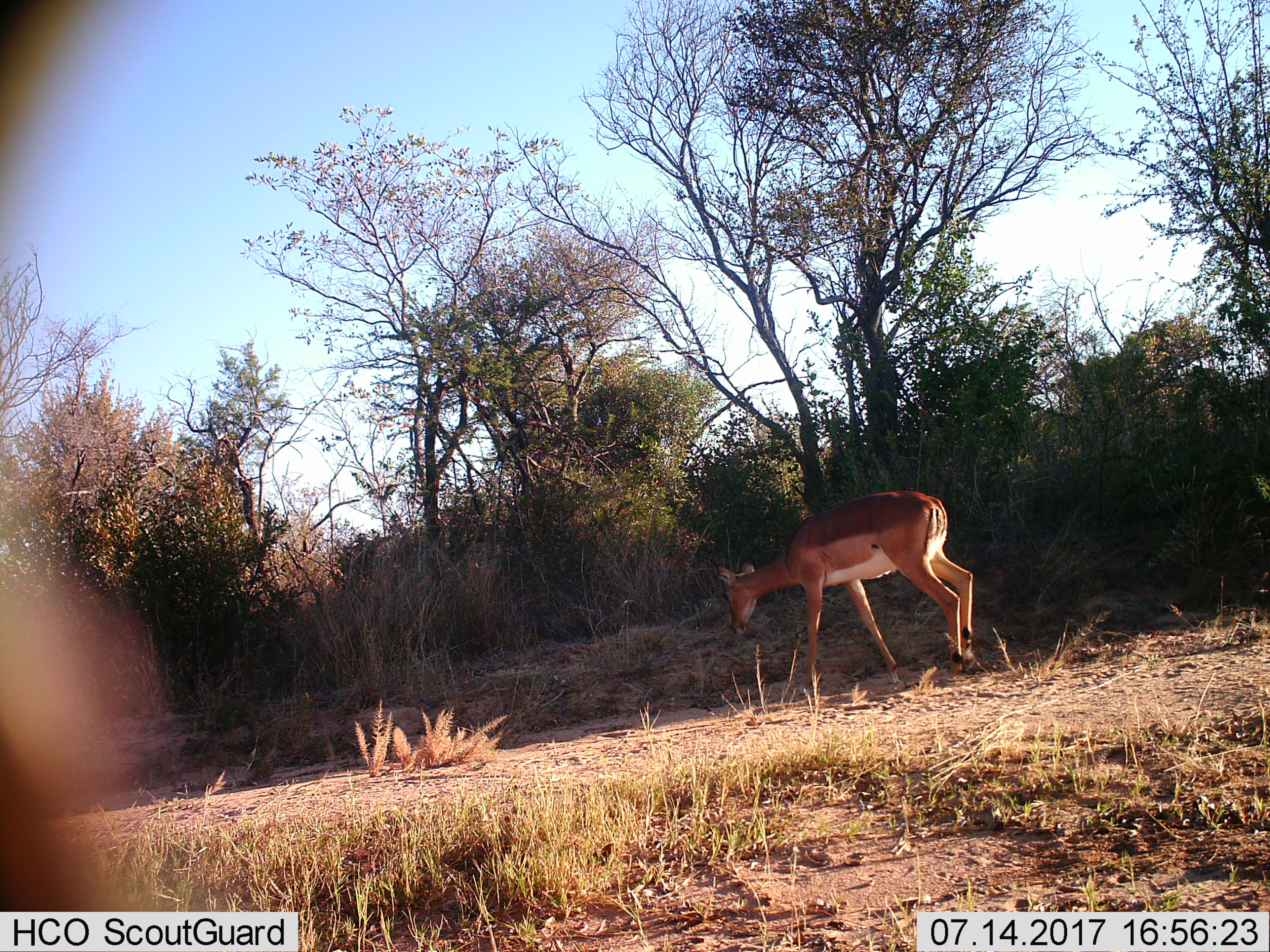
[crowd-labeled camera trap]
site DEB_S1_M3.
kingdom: Animalia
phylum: Chordata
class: Mammalia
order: Artiodactyla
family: Bovidae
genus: Aepyceros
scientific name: Aepyceros melampus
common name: impala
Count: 1.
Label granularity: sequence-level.